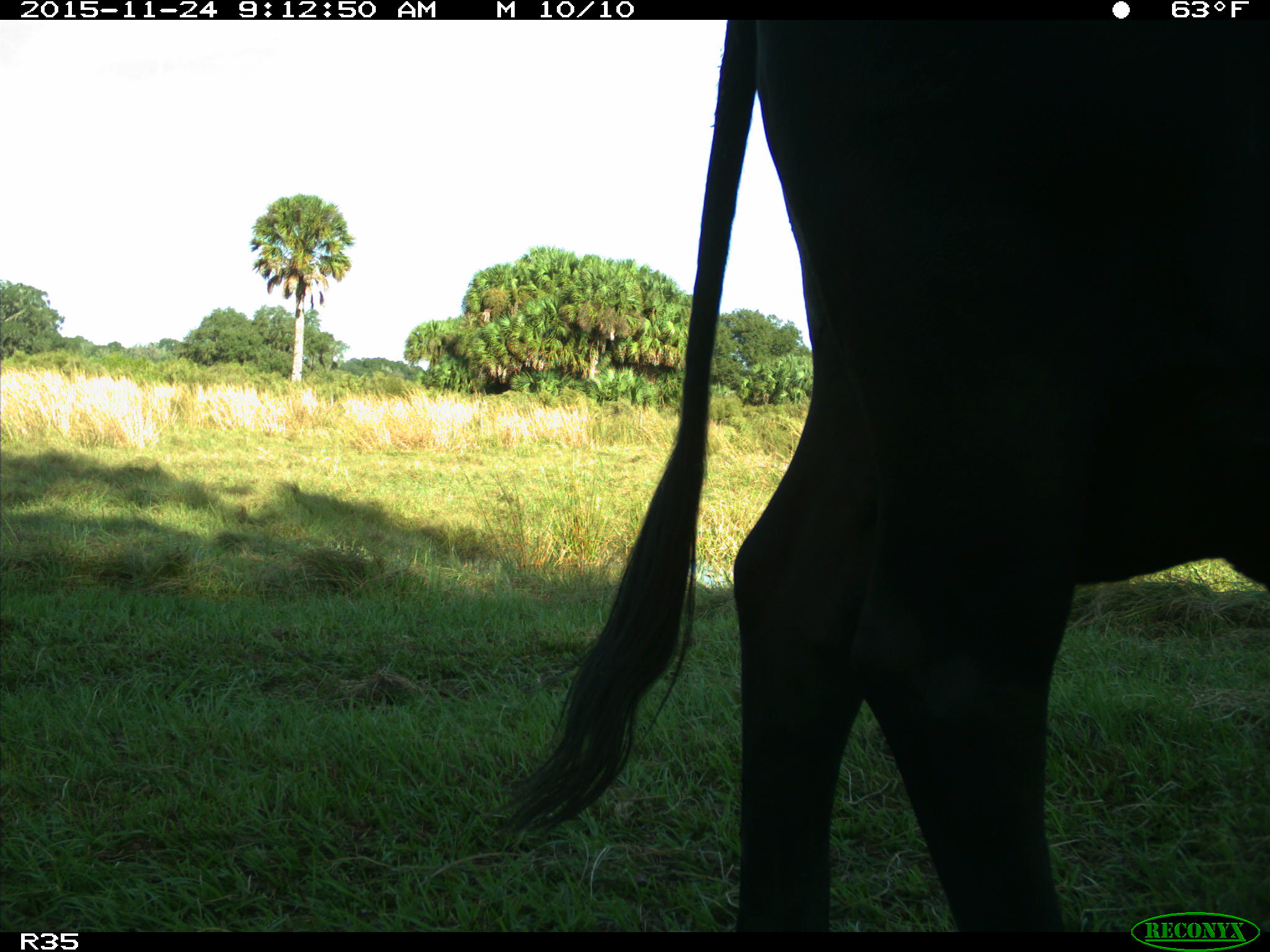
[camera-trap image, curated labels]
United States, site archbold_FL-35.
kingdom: Animalia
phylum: Chordata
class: Mammalia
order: Artiodactyla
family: Bovidae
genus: Bos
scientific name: Bos taurus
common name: domestic cow